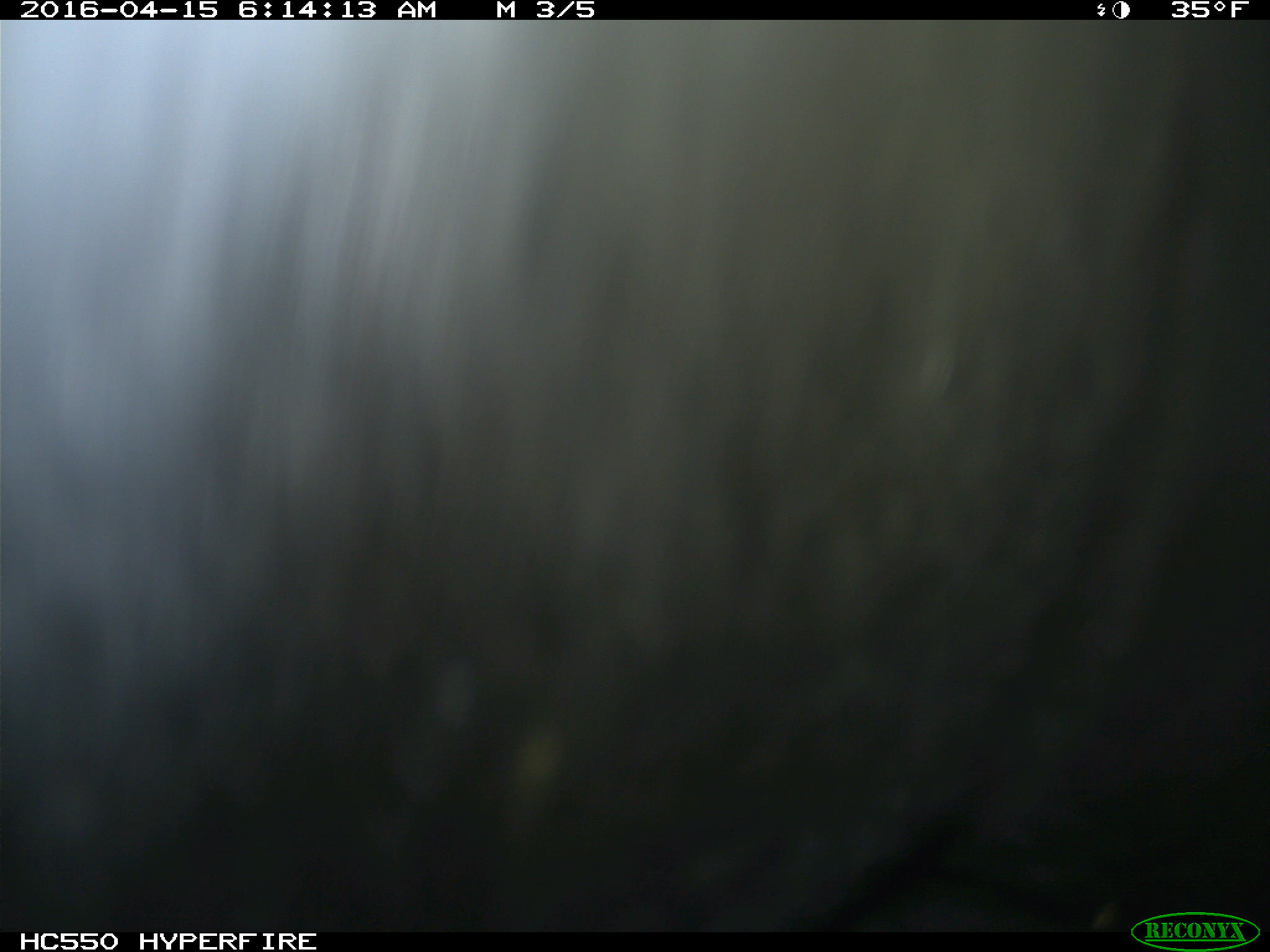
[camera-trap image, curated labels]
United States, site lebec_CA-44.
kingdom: Animalia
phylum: Chordata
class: Mammalia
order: Artiodactyla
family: Bovidae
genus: Bos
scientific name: Bos taurus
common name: domestic cow